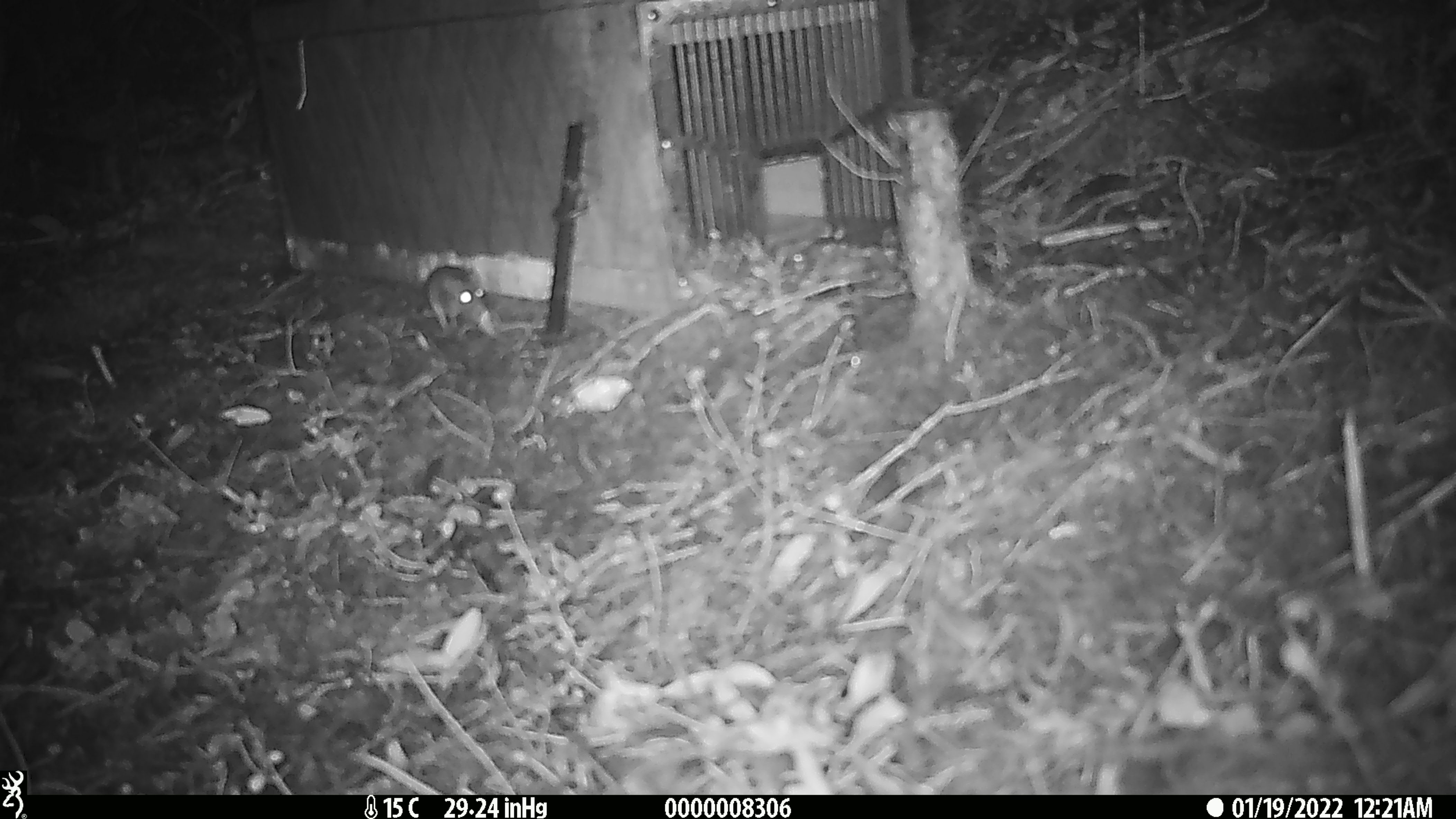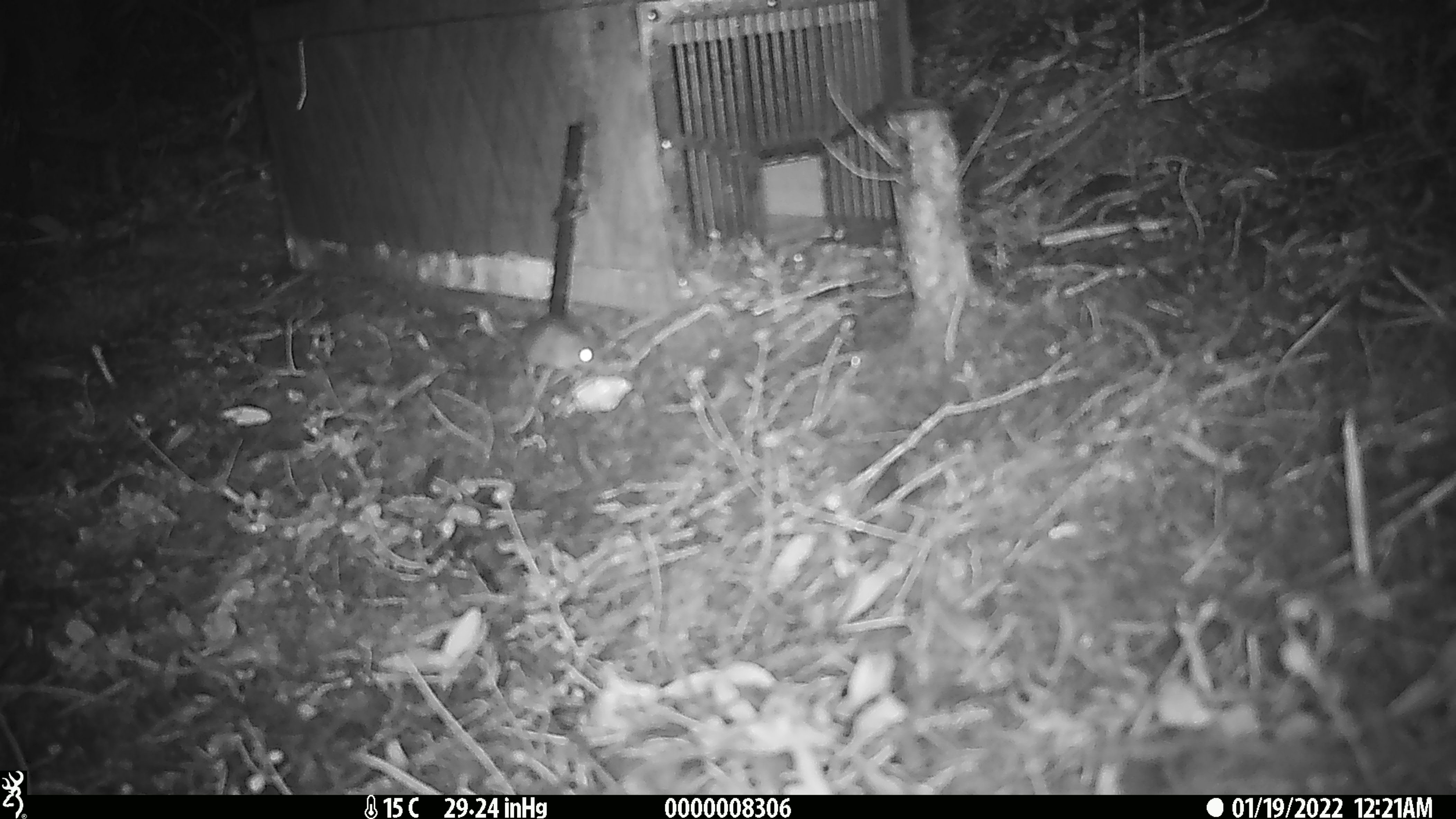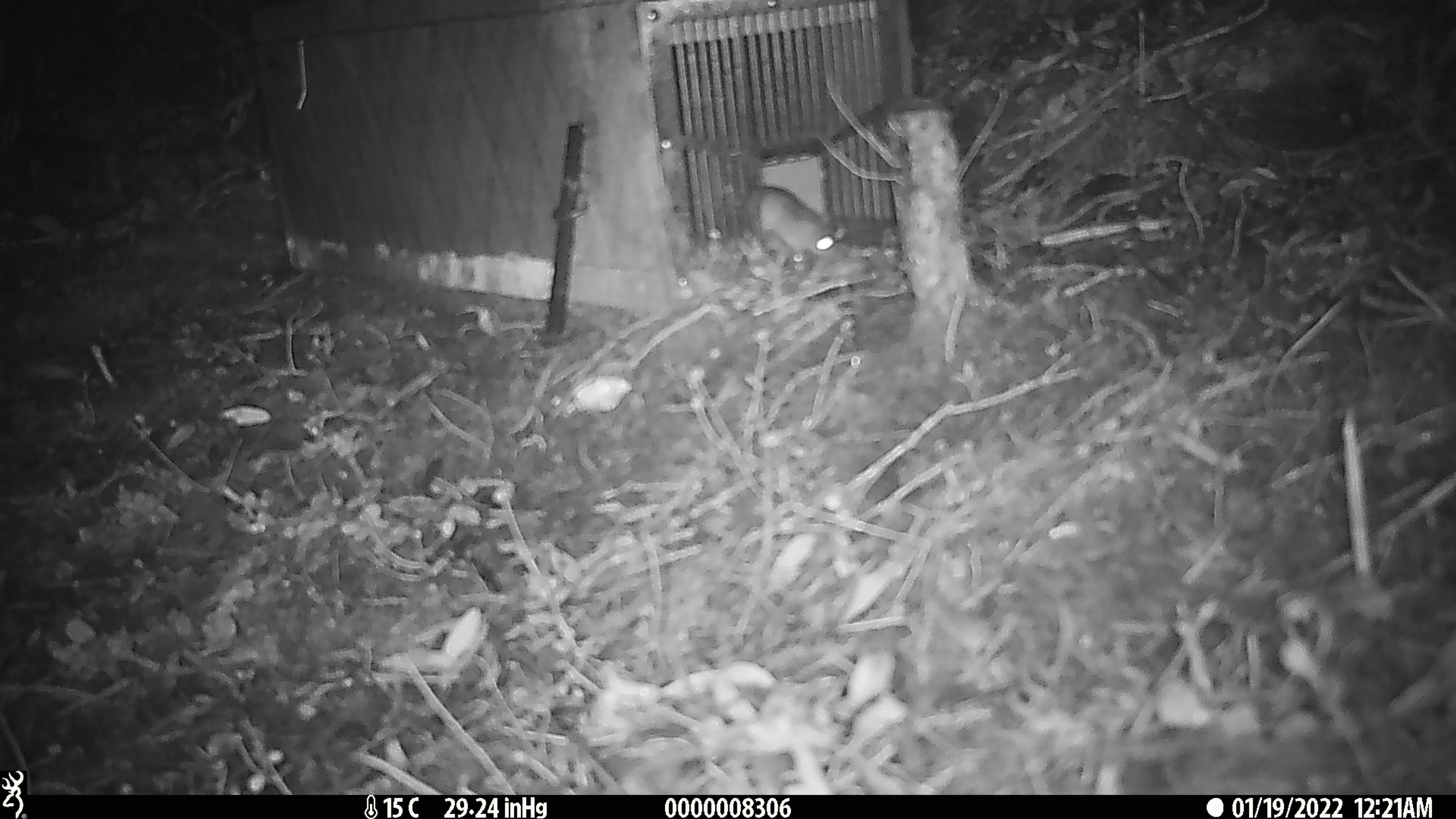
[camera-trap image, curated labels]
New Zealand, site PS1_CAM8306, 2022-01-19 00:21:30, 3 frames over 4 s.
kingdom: Animalia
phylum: Chordata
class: Mammalia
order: Rodentia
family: Muridae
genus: Mus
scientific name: Mus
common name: mouse